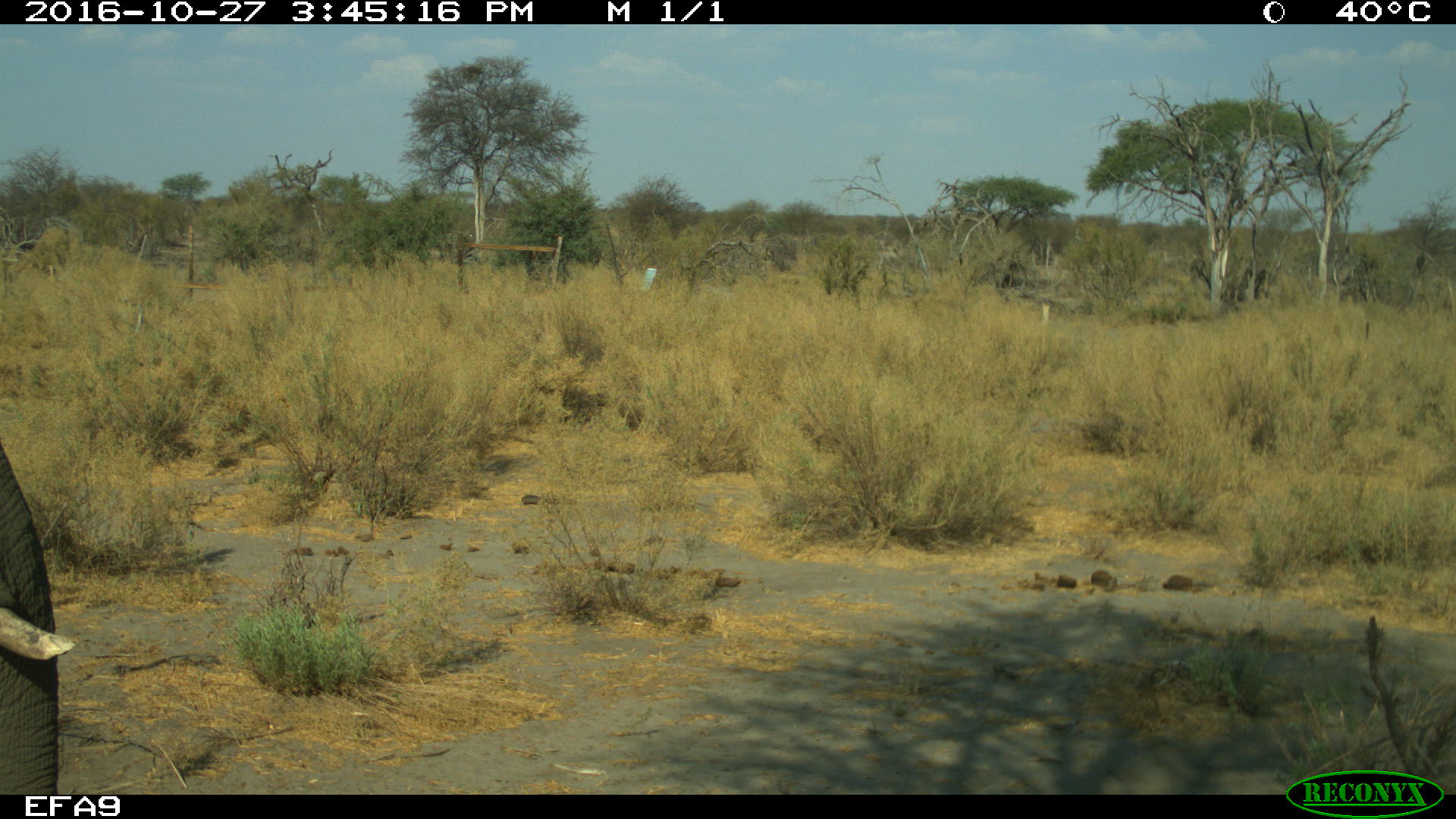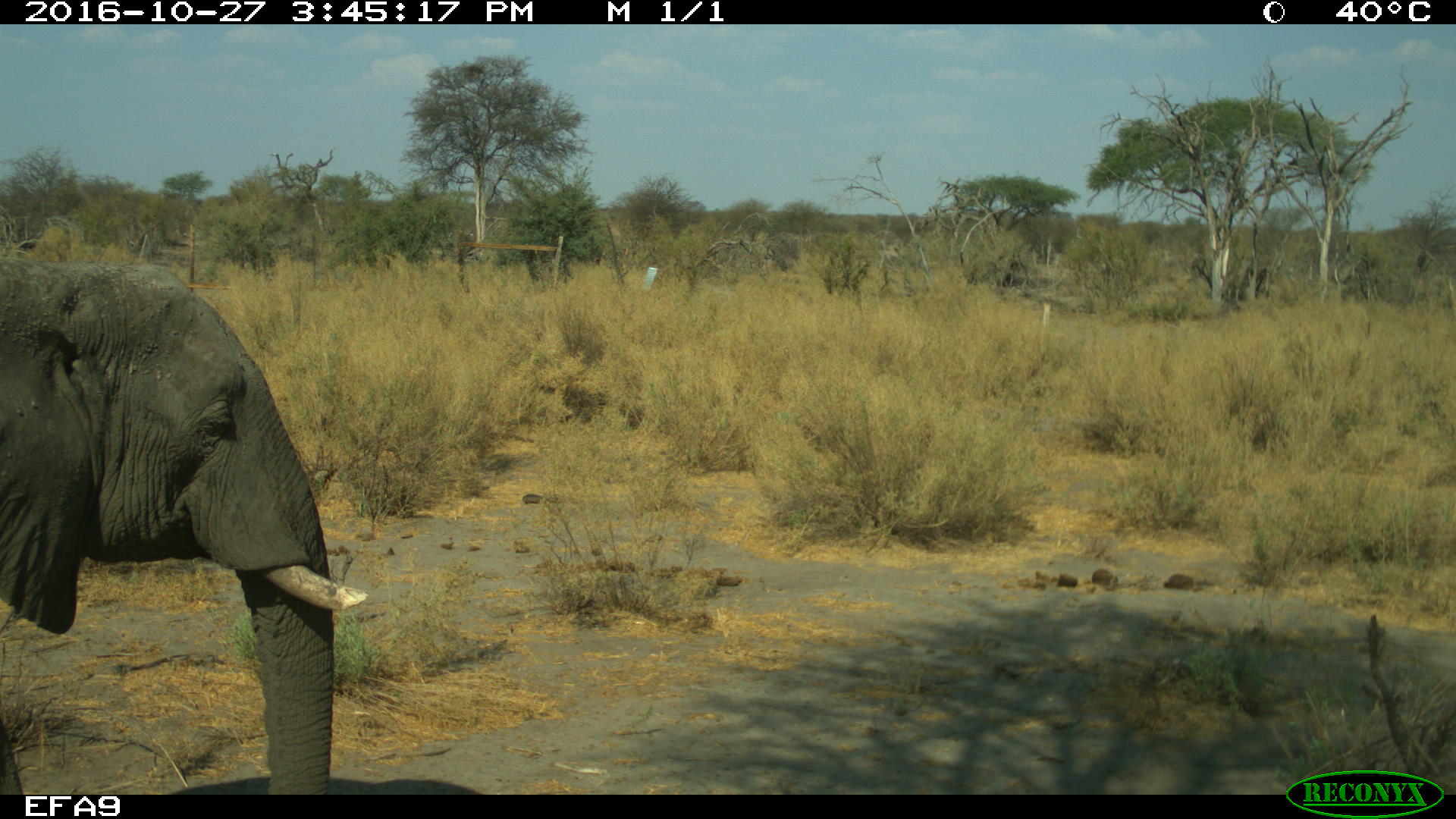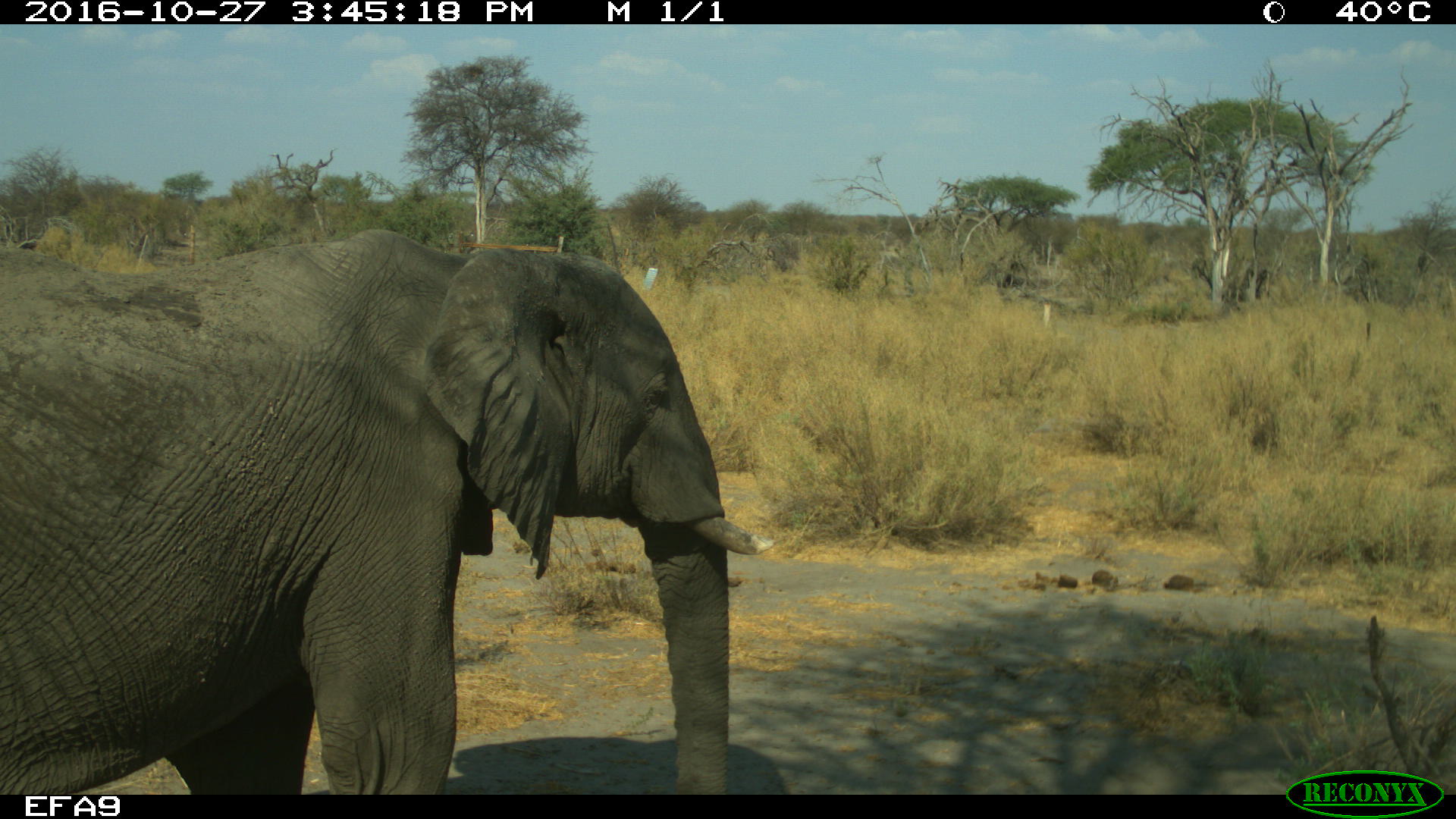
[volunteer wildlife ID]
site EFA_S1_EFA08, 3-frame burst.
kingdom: Animalia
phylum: Chordata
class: Mammalia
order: Proboscidea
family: Elephantidae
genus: Loxodonta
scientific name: Loxodonta africana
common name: african bush elephant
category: elephant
Elephant (african bush elephant) (Loxodonta africana), count 1. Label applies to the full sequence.